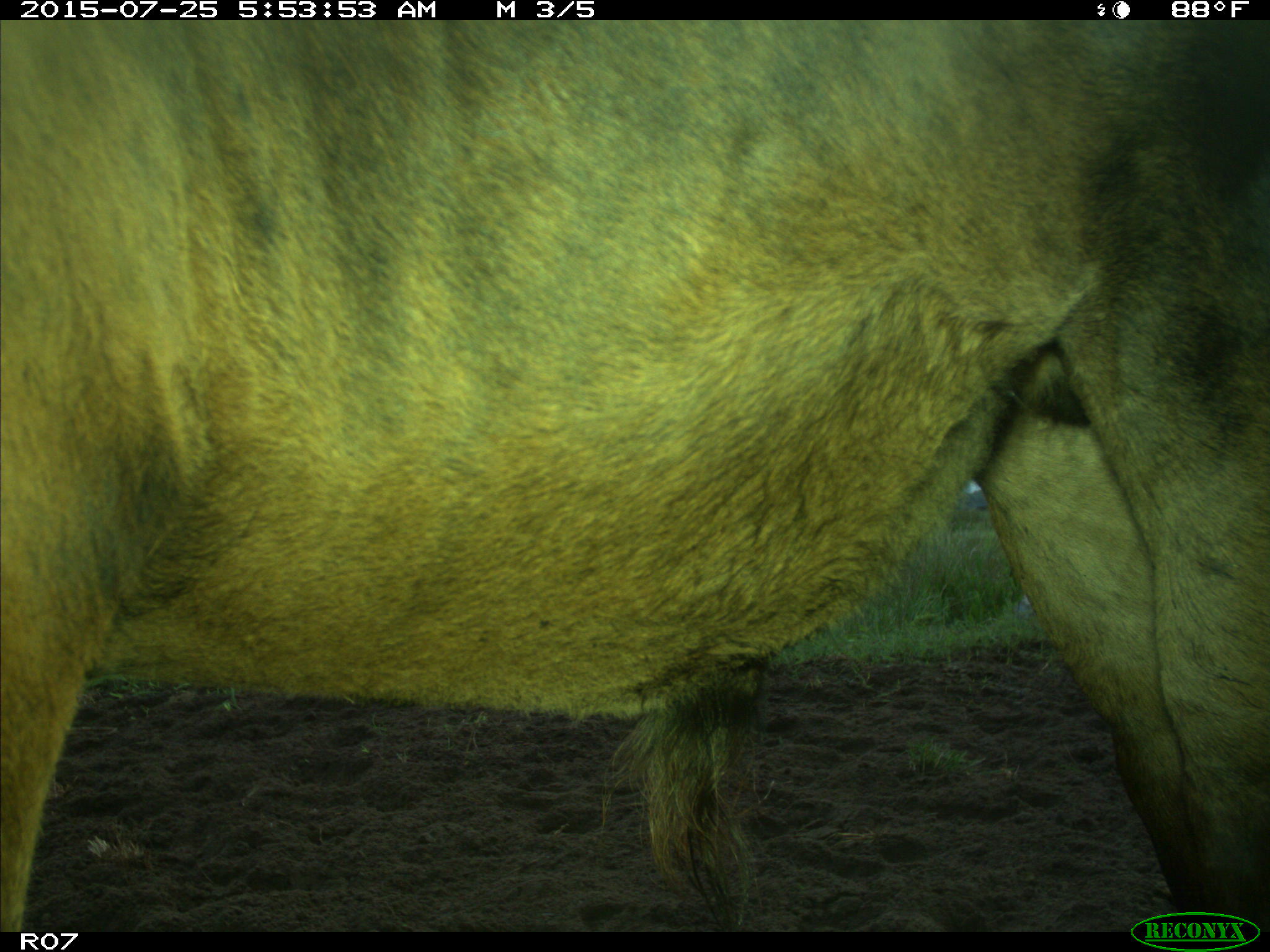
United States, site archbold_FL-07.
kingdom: Animalia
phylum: Chordata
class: Mammalia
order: Artiodactyla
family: Bovidae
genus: Bos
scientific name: Bos taurus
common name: domestic cow